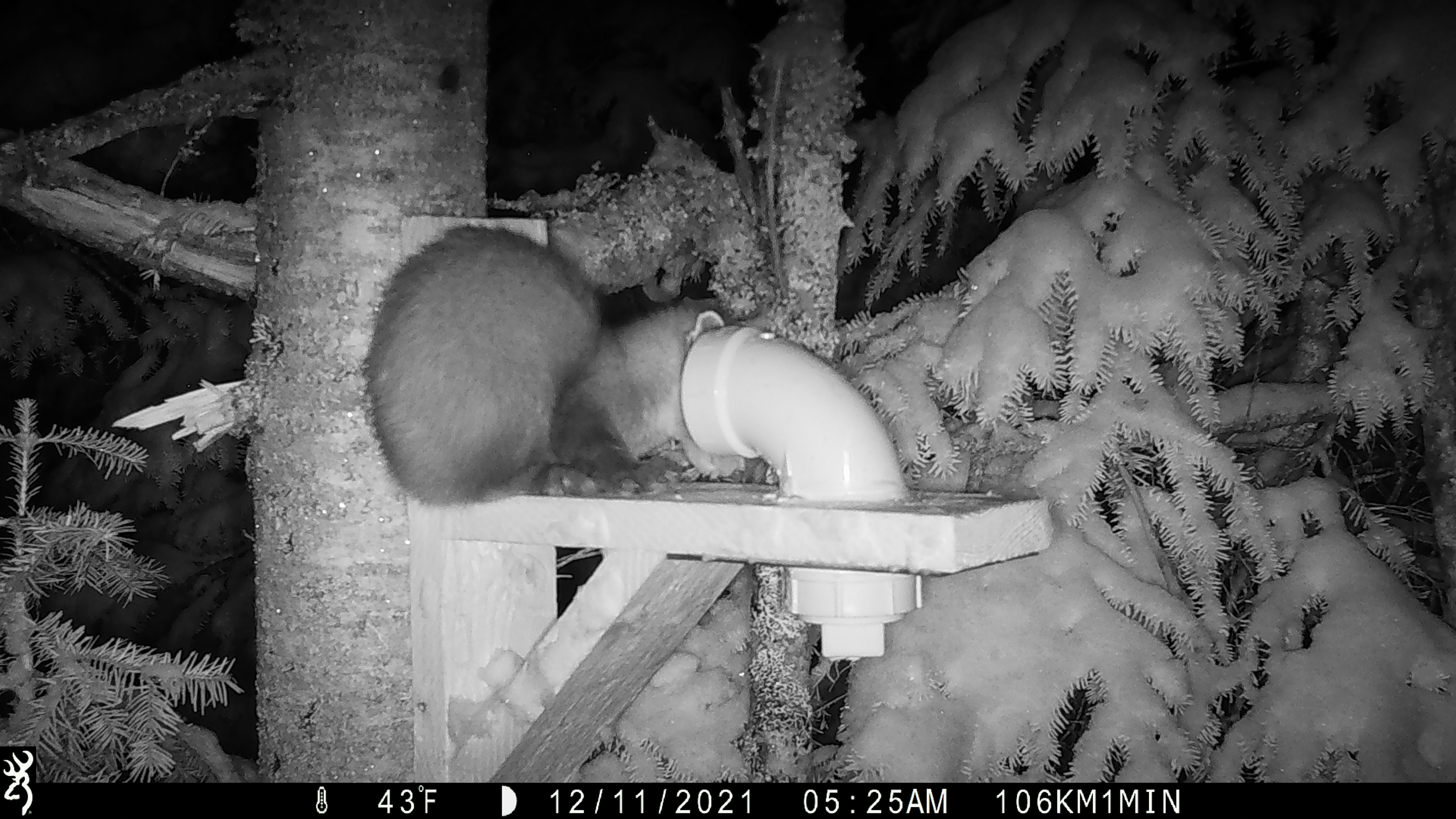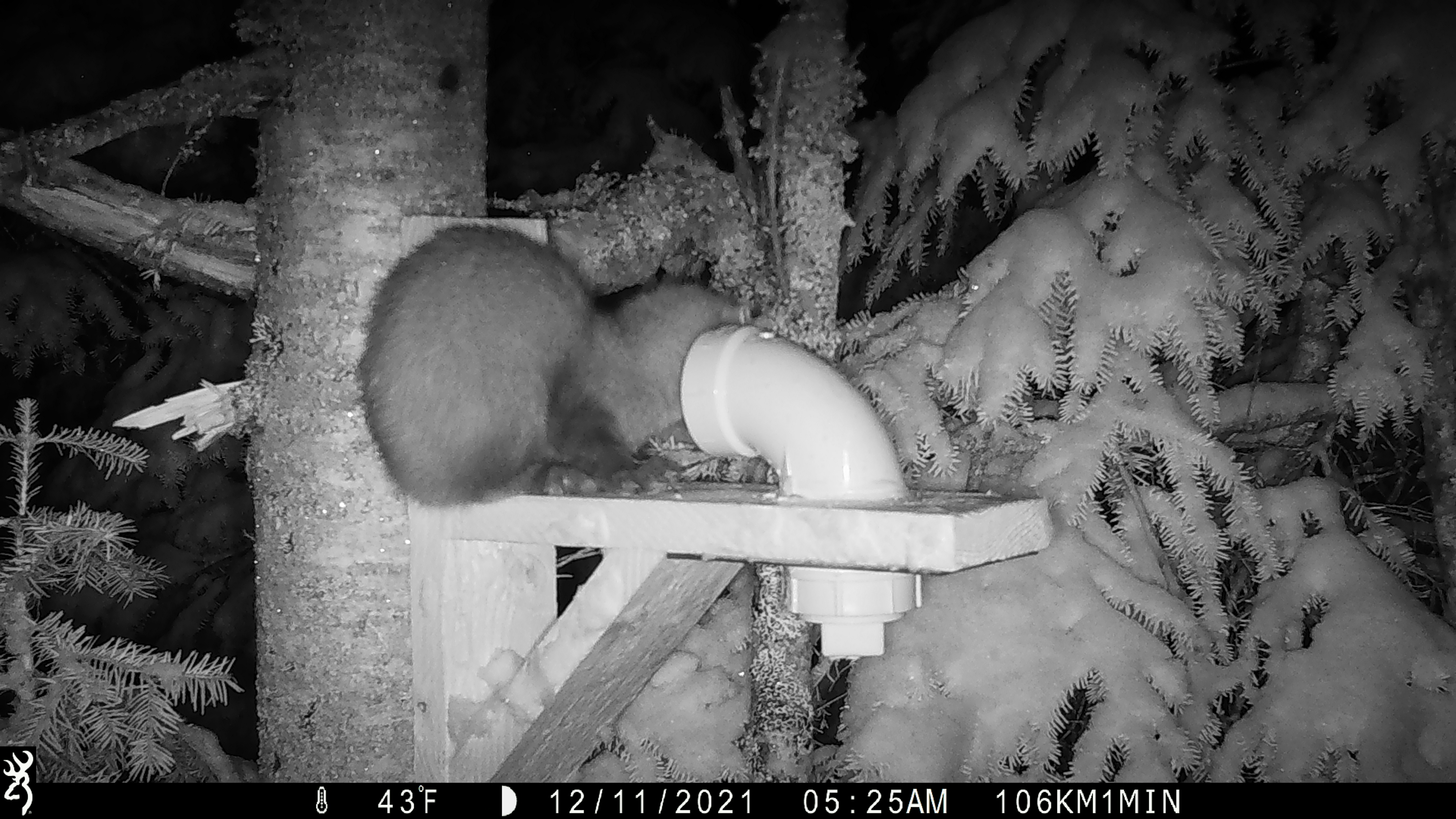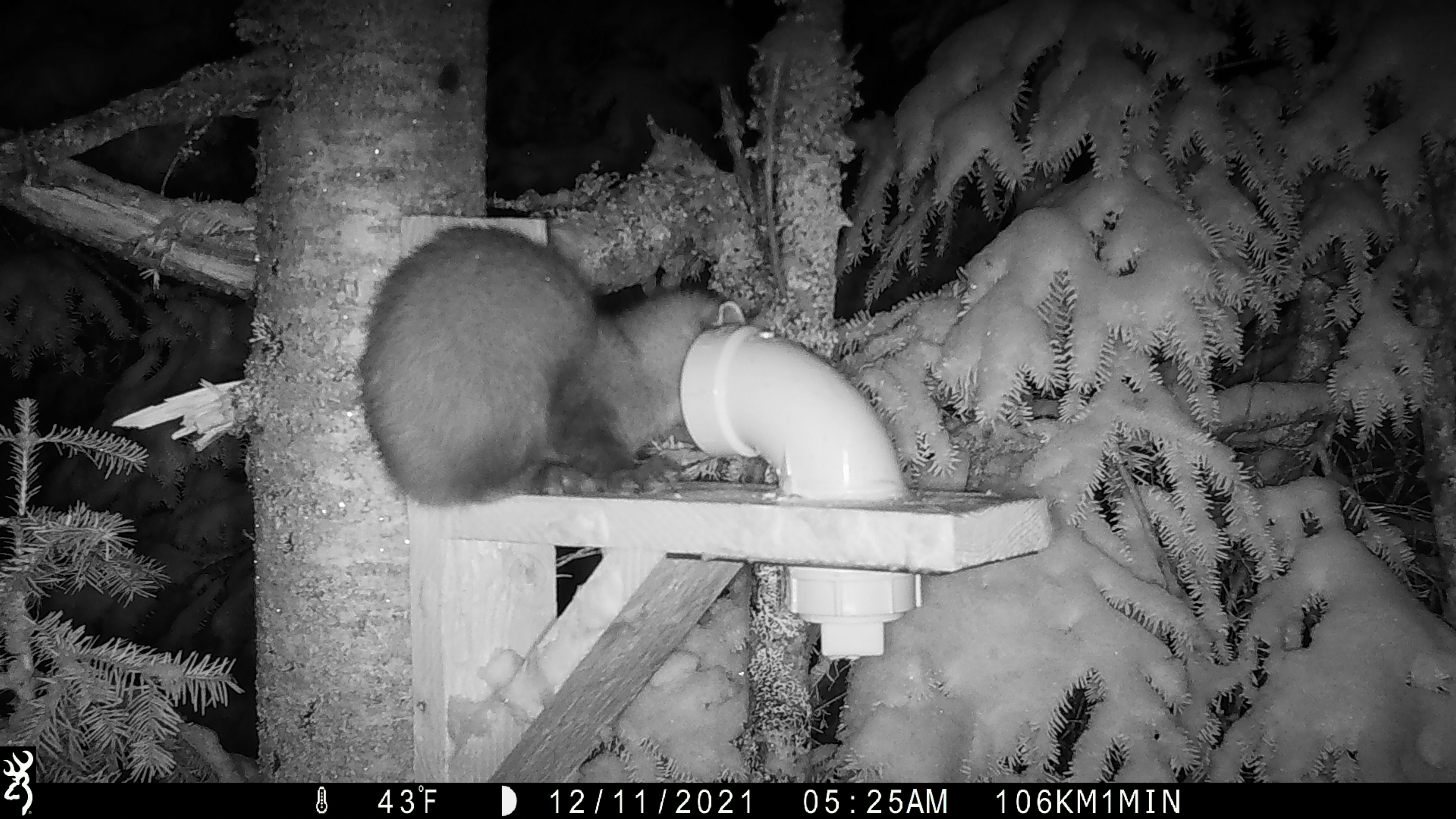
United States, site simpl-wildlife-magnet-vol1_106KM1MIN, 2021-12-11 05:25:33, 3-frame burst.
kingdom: Animalia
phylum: Chordata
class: Mammalia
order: Carnivora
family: Mustelidae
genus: Martes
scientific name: Martes americana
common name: american marten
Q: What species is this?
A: American marten (Martes americana).